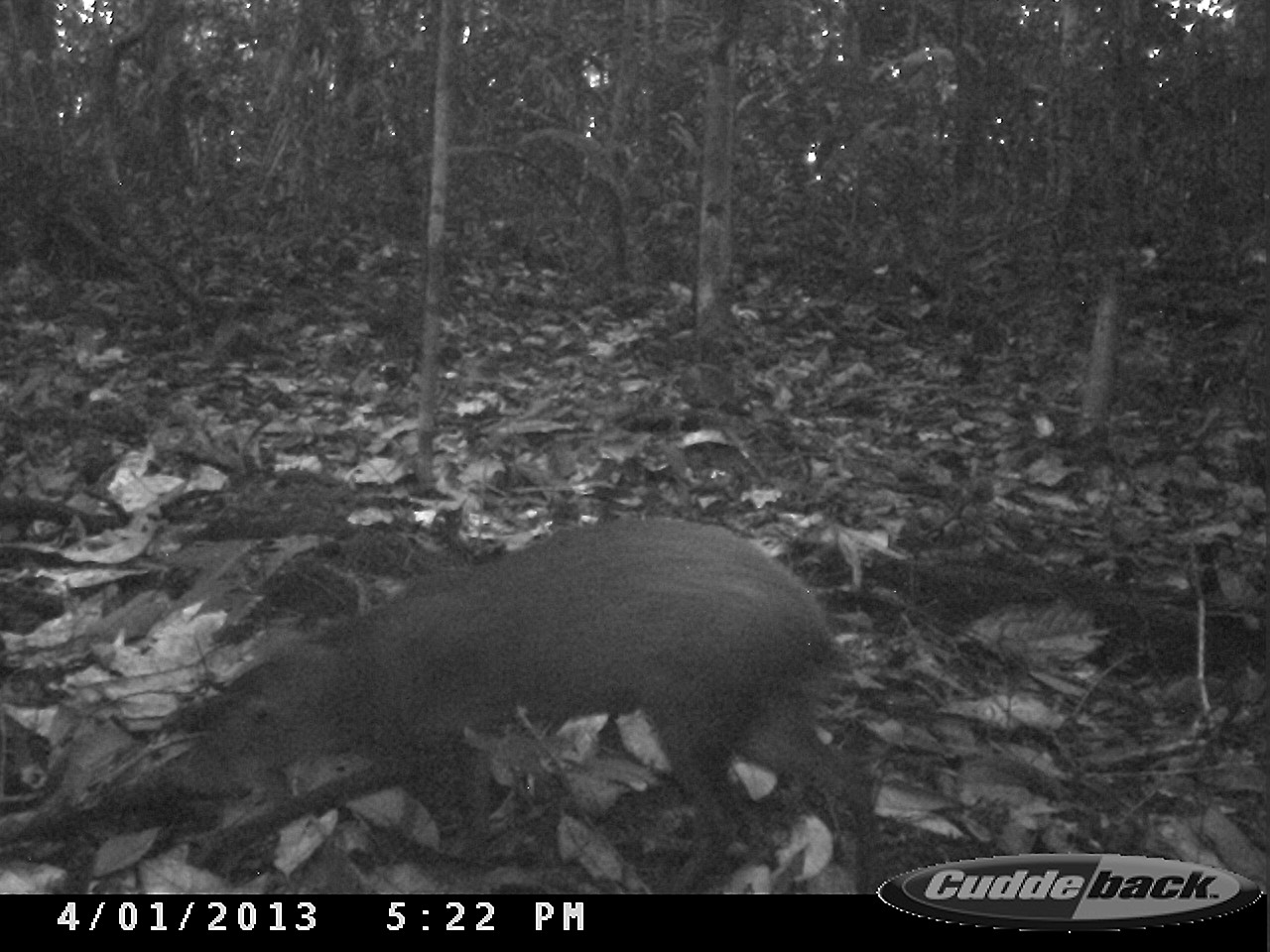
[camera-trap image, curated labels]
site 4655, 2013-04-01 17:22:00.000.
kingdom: Animalia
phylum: Chordata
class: Mammalia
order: Rodentia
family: Dasyproctidae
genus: Dasyprocta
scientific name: Dasyprocta leporina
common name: red-rumped agouti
Dasyprocta leporina (red-rumped agouti), count 1, age adult.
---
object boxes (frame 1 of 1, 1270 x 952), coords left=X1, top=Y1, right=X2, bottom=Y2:
dasyprocta leporina: left=183, top=514, right=876, bottom=892